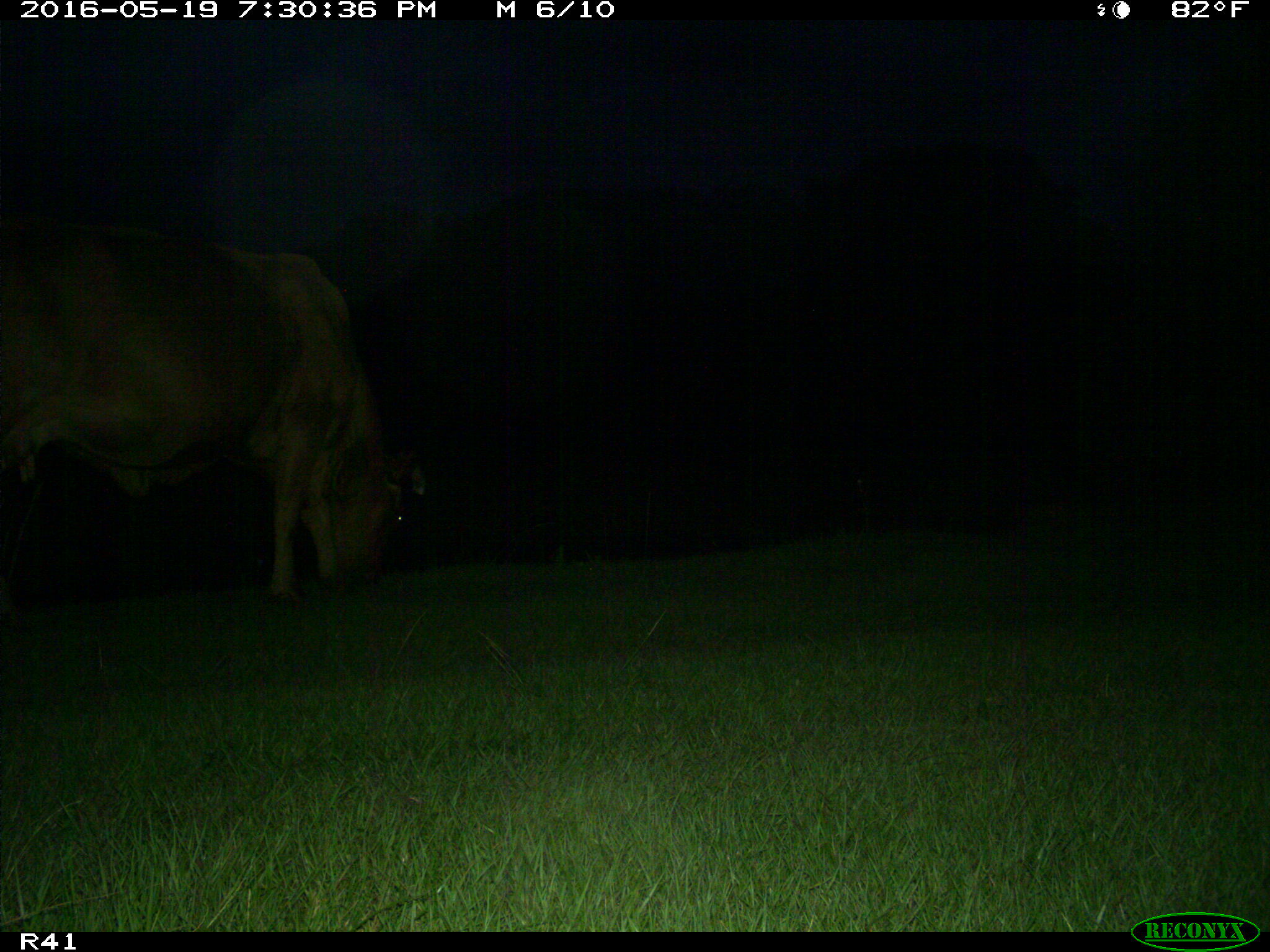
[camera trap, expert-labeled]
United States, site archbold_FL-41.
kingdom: Animalia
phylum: Chordata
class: Mammalia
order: Artiodactyla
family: Bovidae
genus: Bos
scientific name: Bos taurus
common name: domestic cow